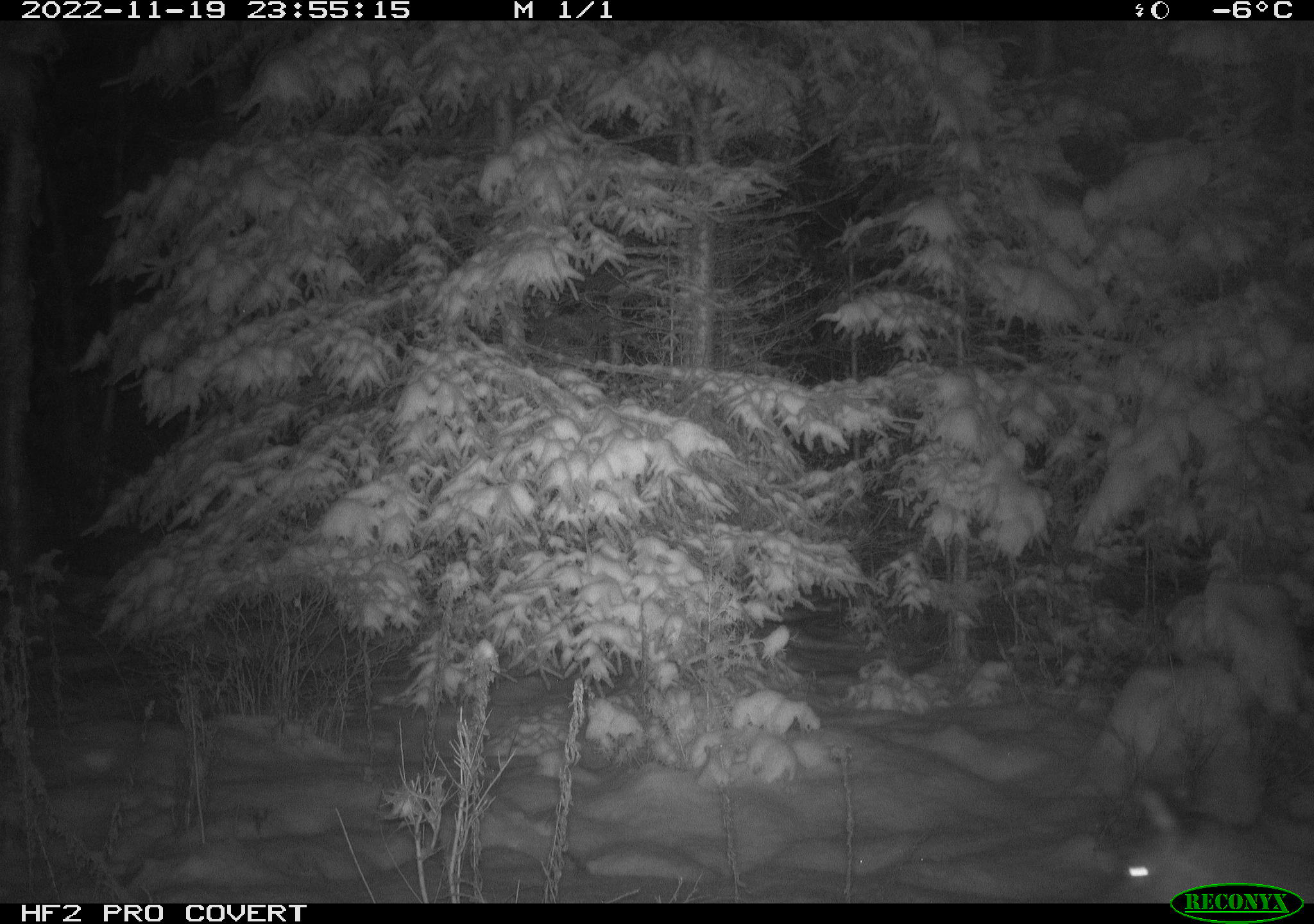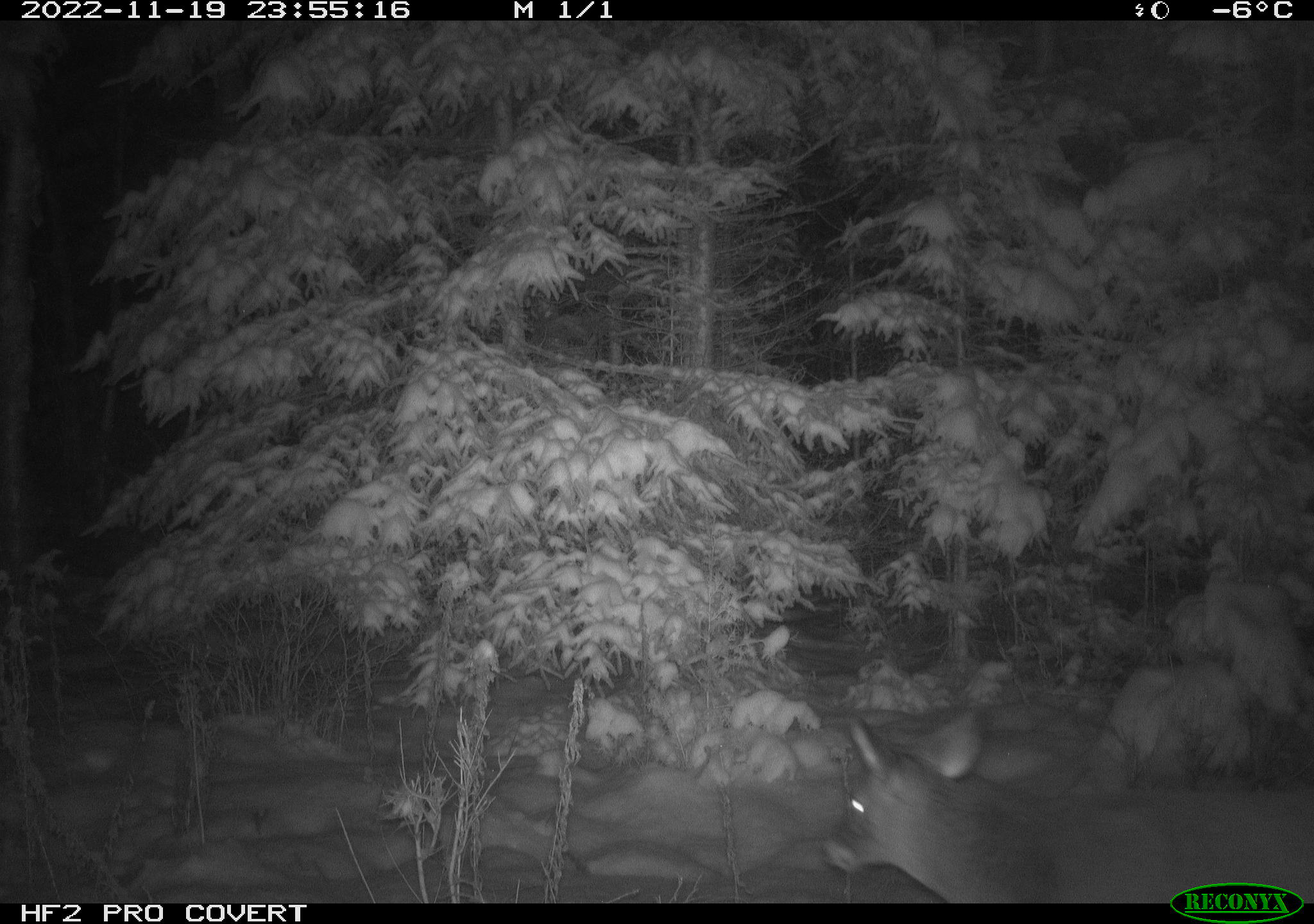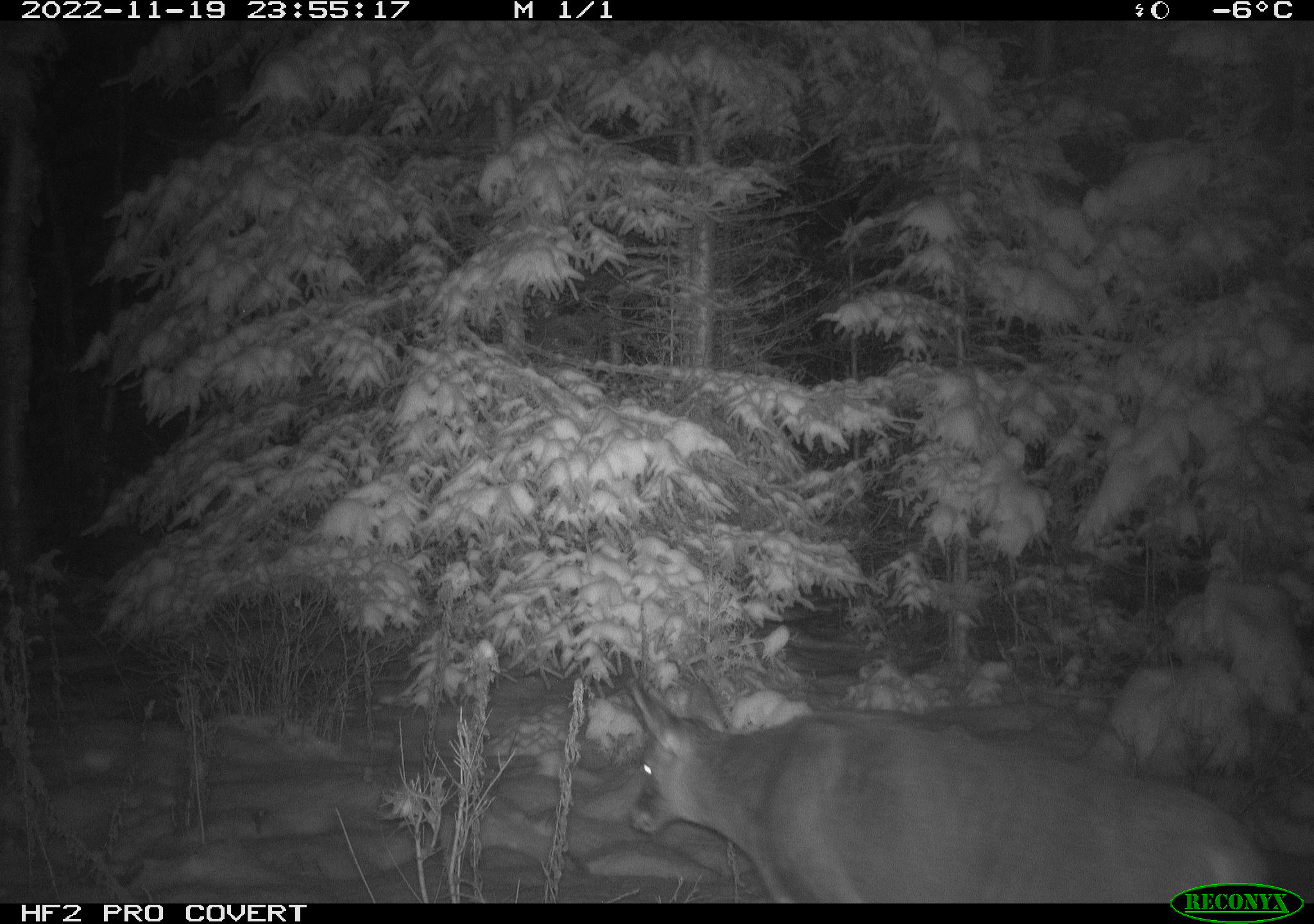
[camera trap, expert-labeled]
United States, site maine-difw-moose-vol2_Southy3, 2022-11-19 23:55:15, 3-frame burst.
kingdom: Animalia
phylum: Chordata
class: Mammalia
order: Artiodactyla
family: Cervidae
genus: Odocoileus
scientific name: Odocoileus virginianus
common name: white-tailed deer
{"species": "white-tailed deer (Odocoileus virginianus)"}